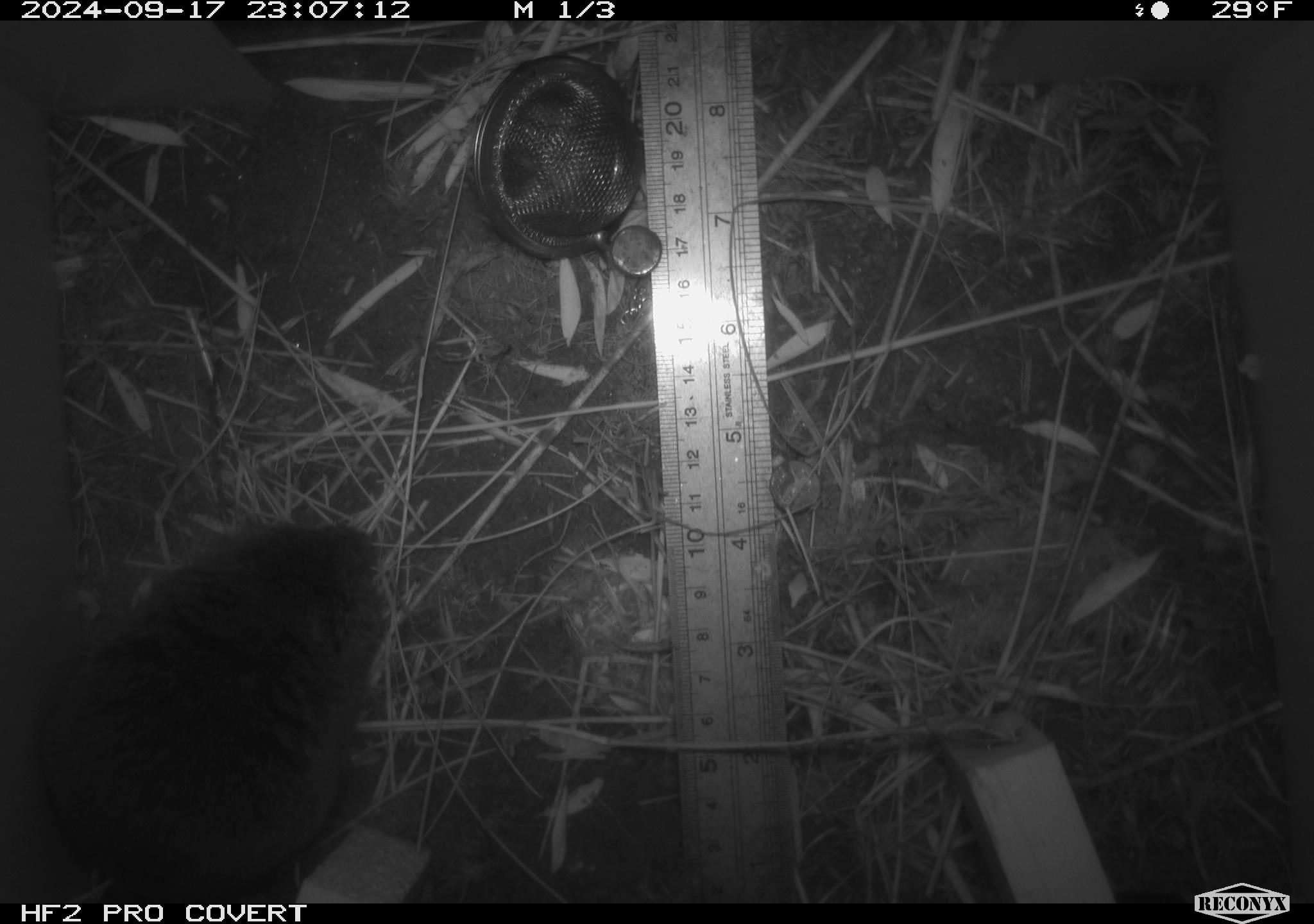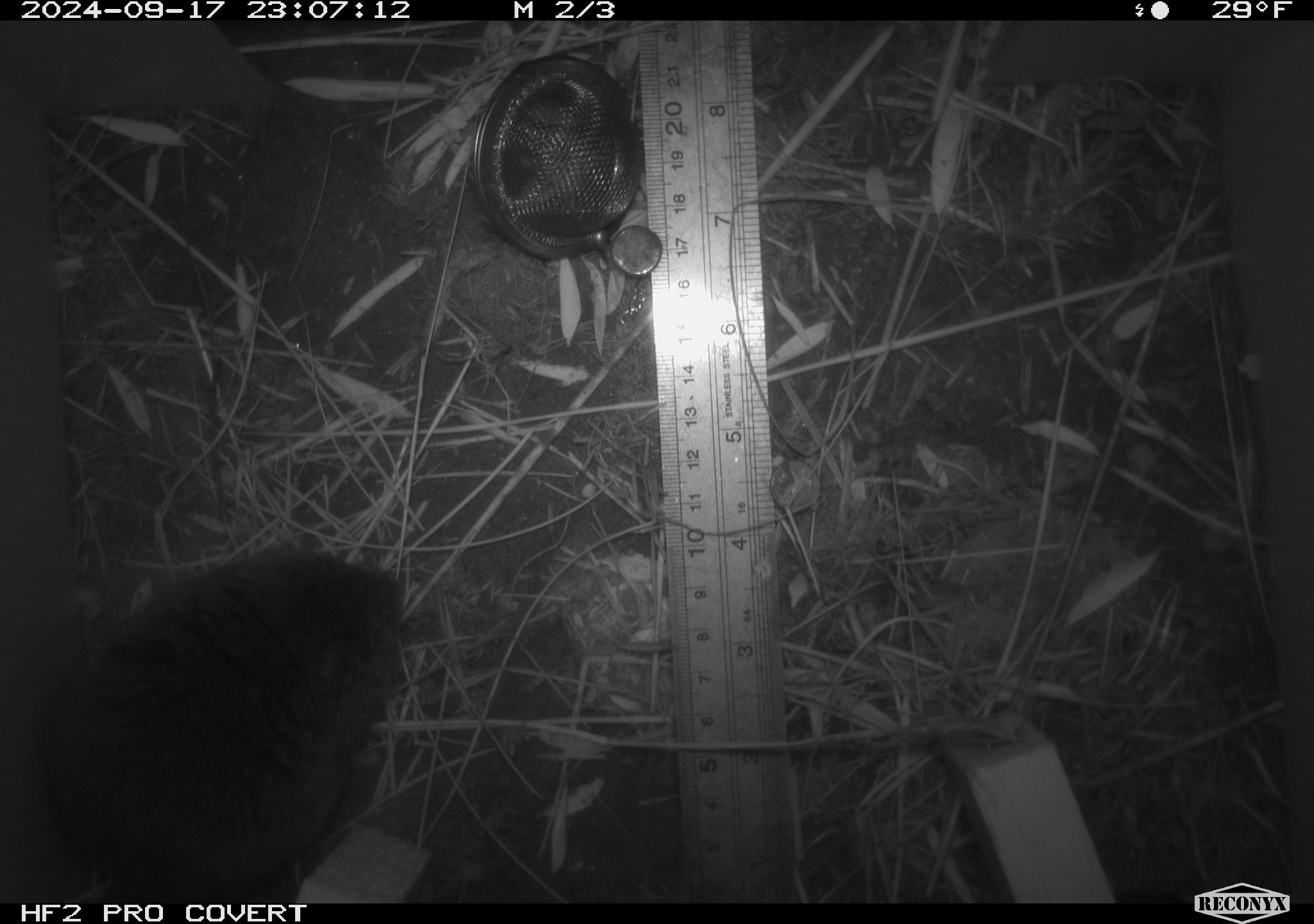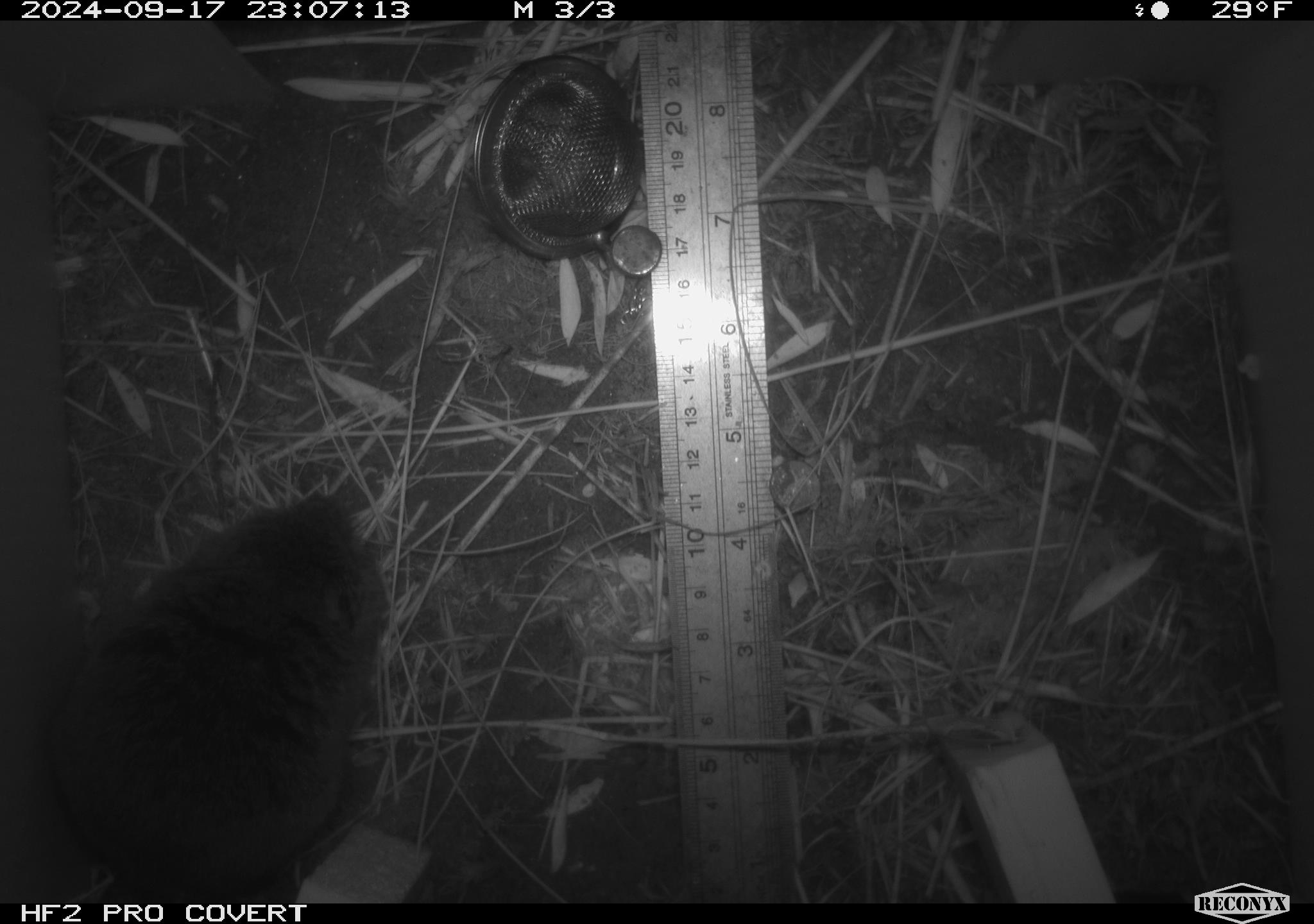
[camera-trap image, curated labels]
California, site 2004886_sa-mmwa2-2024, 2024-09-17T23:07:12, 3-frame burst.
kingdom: Animalia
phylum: Chordata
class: Mammalia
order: Rodentia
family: Cricetidae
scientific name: Arvicolinae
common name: voles, lemmings, and muskrats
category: arvicolinae subfamily